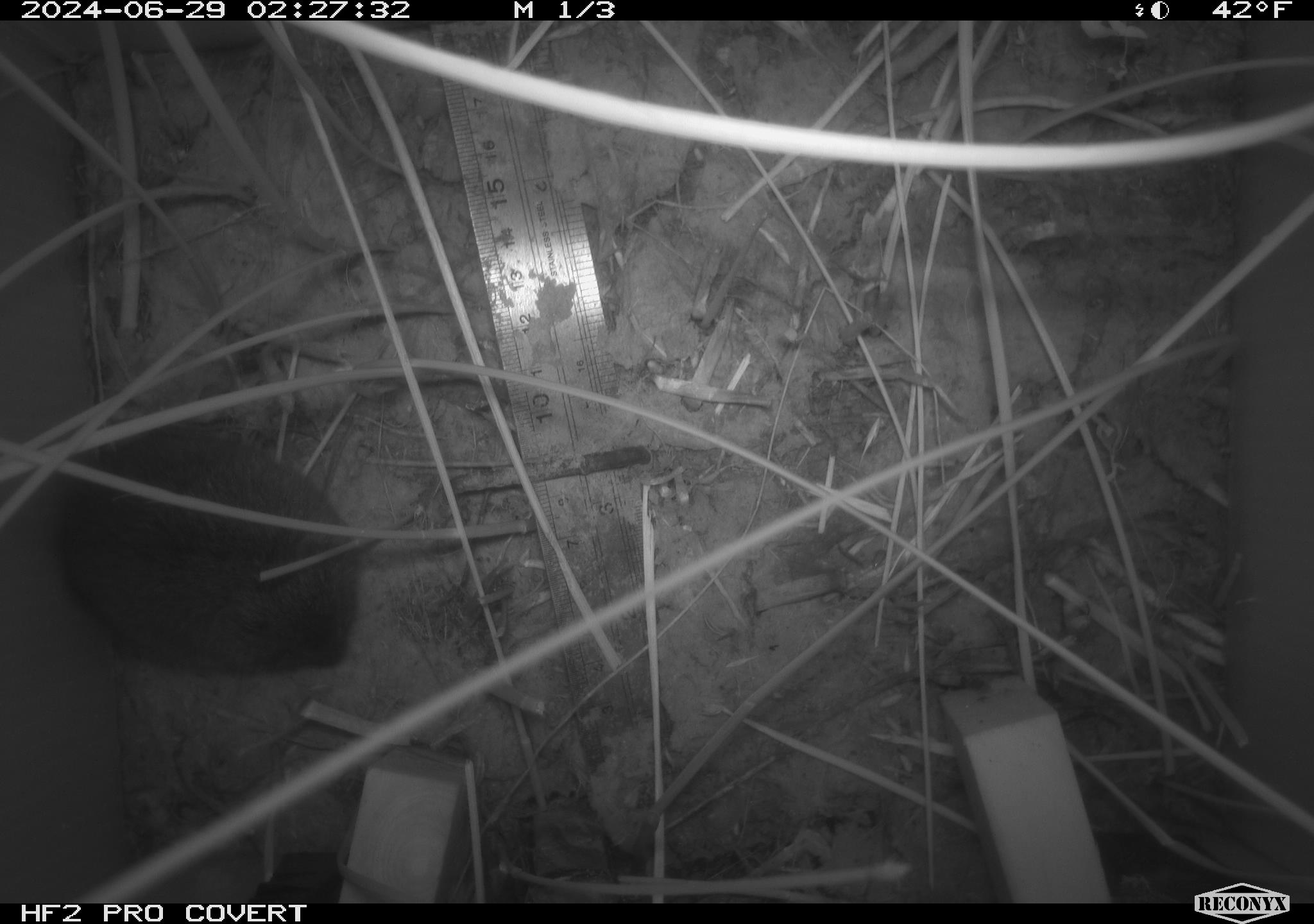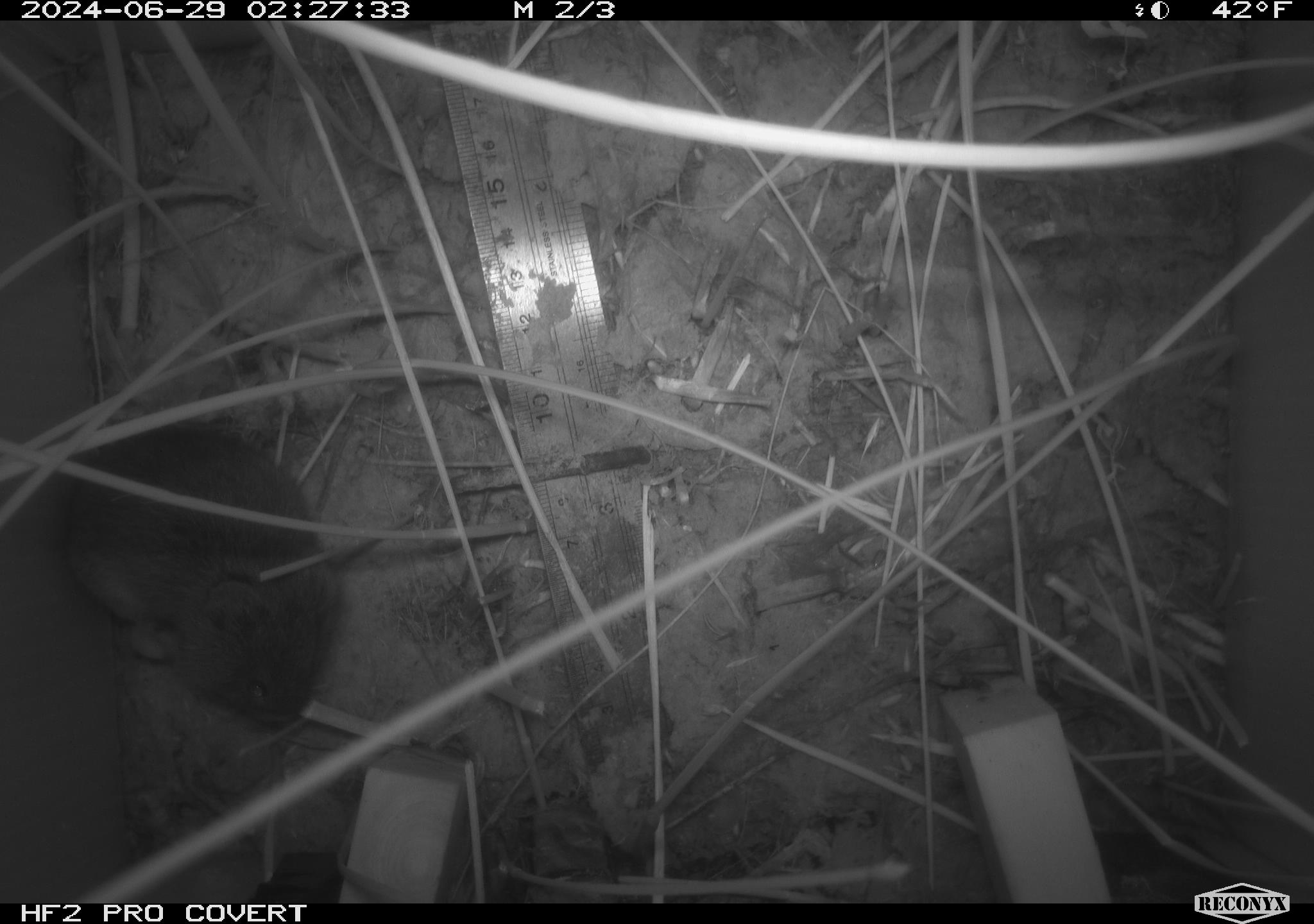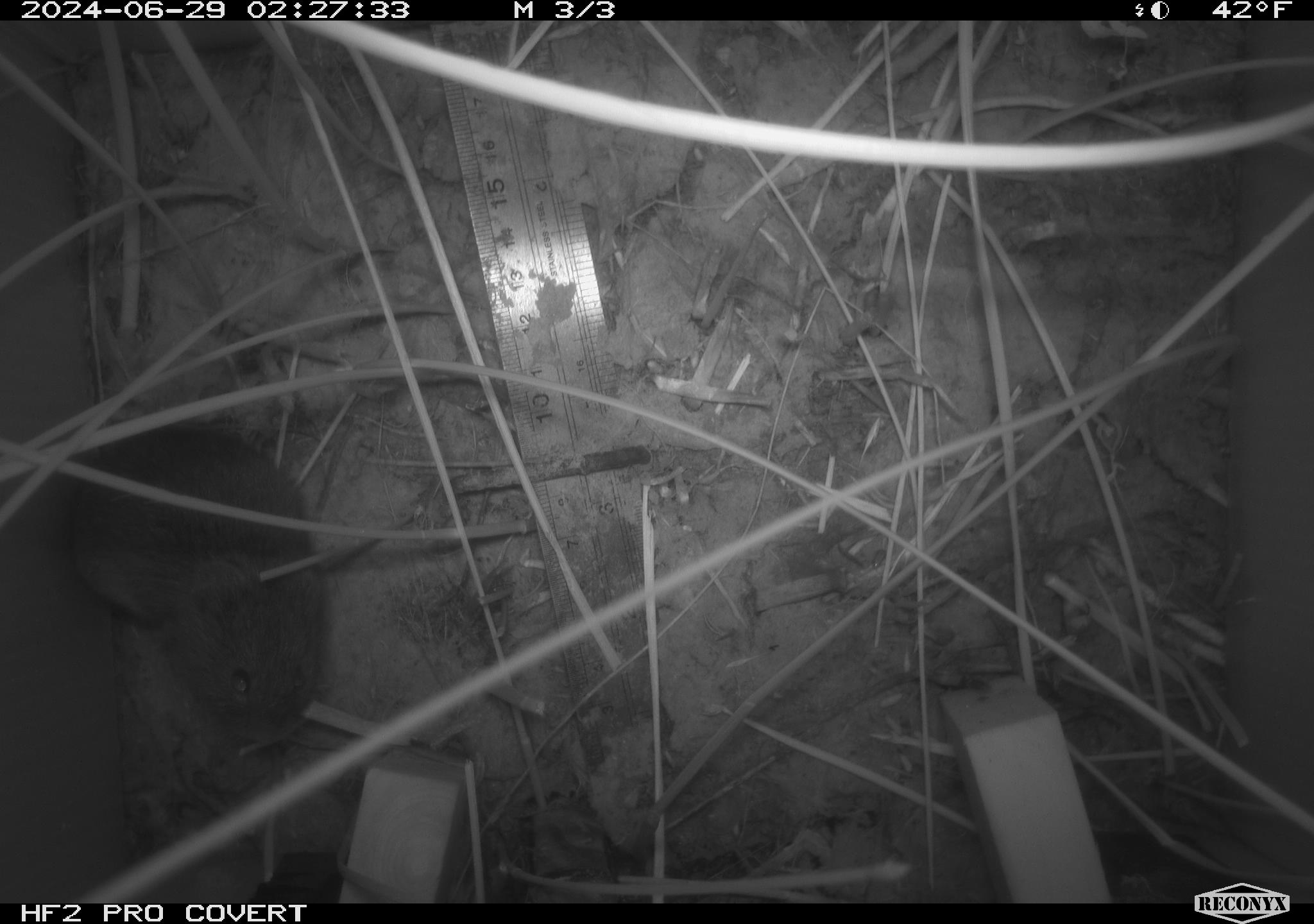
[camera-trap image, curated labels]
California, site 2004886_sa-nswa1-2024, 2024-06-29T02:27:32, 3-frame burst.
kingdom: Animalia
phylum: Chordata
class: Mammalia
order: Rodentia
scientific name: Rodentia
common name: rodent